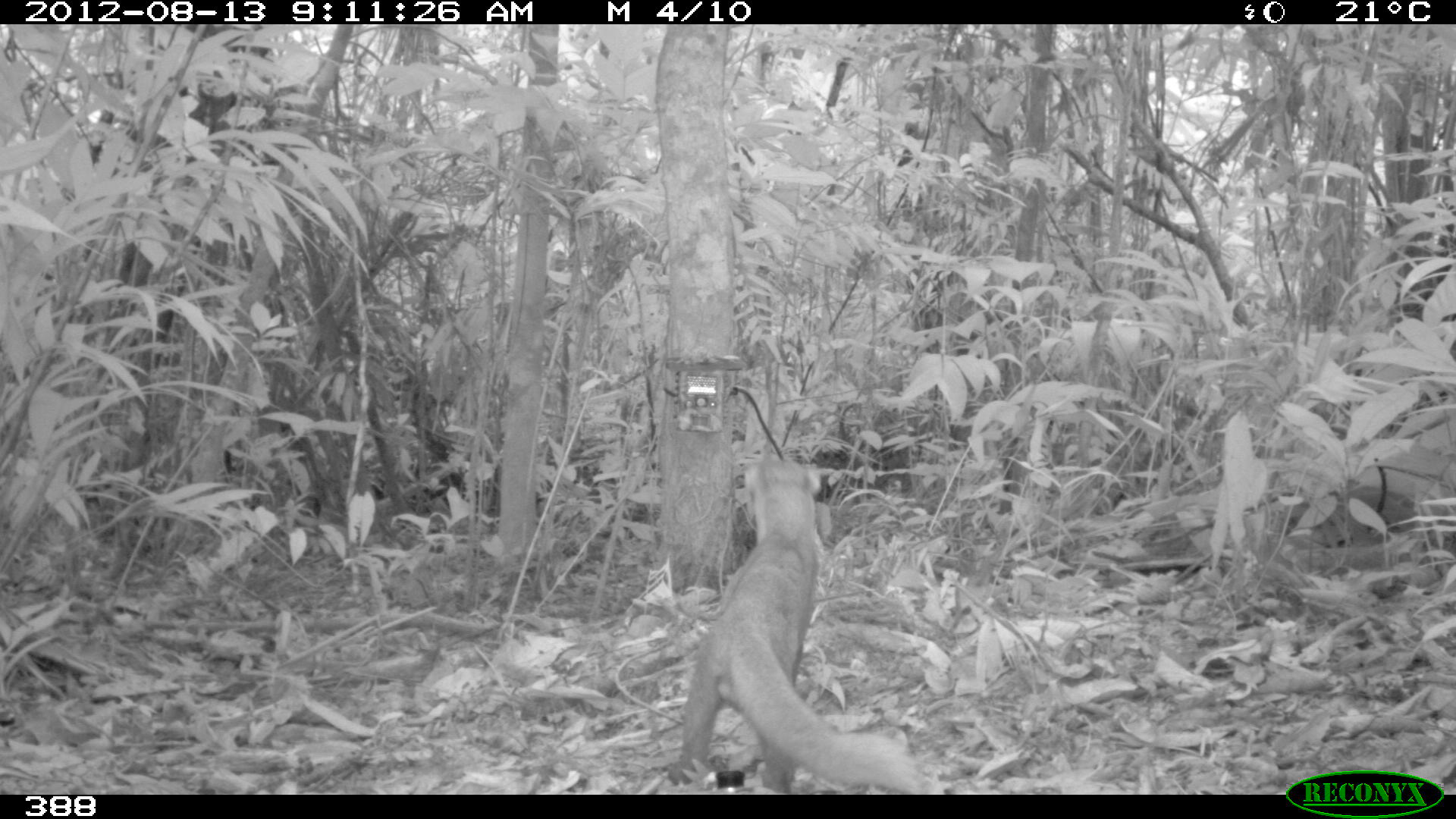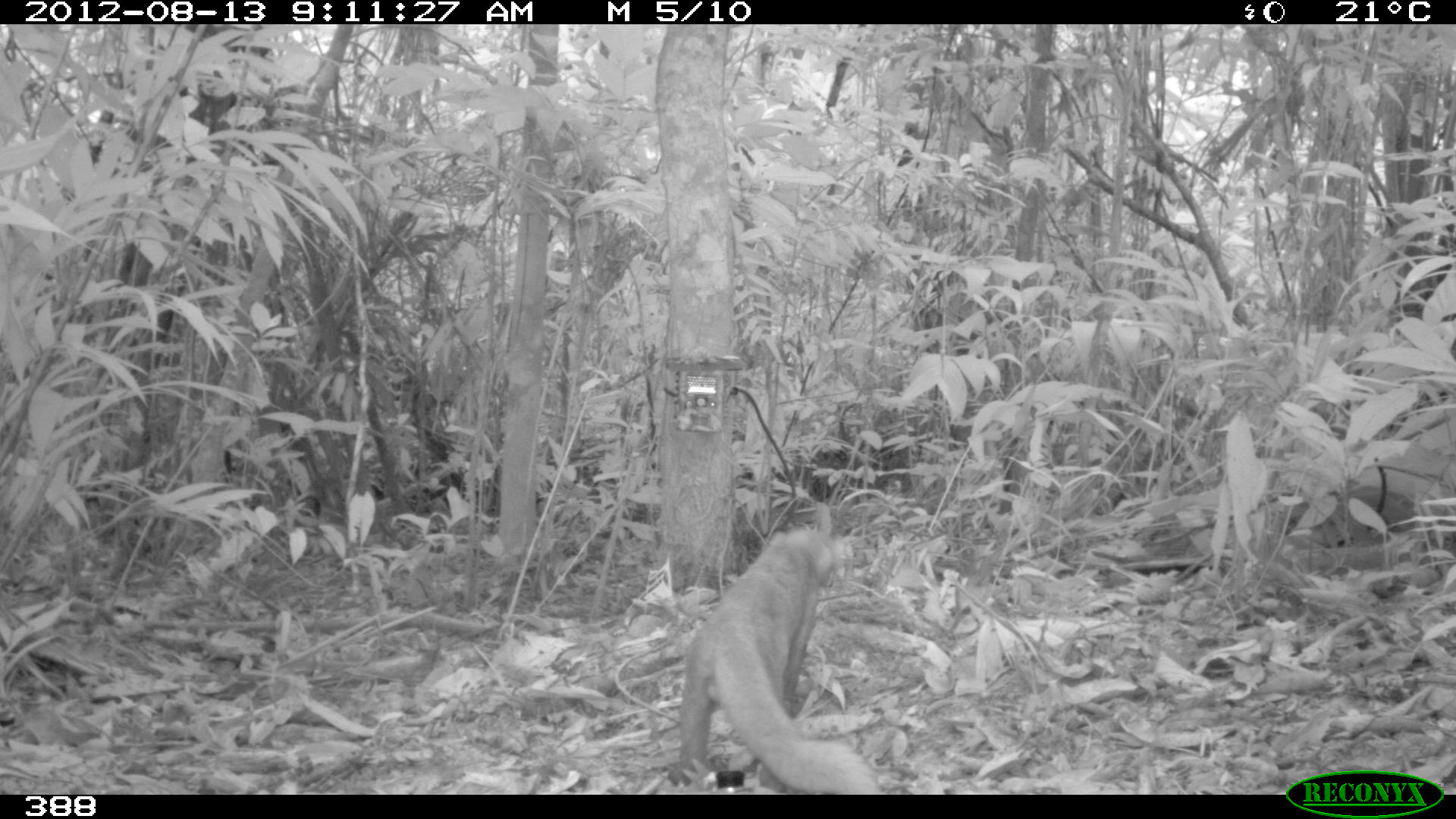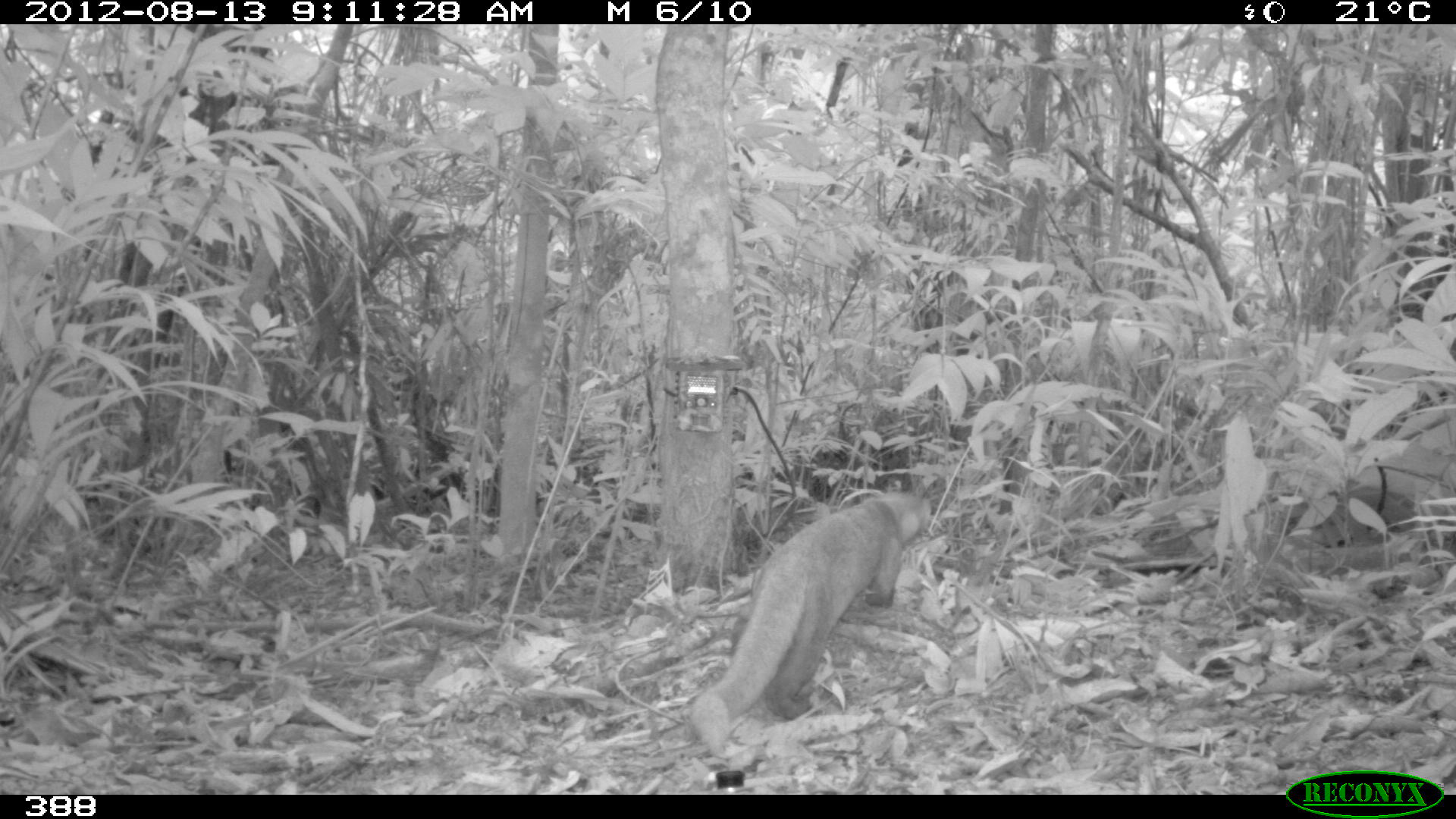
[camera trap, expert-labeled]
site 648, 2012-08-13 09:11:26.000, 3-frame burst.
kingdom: Animalia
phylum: Chordata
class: Mammalia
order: Carnivora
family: Mustelidae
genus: Eira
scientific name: Eira barbara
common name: tayra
Eira barbara (tayra).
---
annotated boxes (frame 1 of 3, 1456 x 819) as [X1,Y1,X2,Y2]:
eira barbara: [665,457,917,794]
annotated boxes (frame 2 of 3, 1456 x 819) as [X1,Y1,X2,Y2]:
eira barbara: [667,527,883,794]